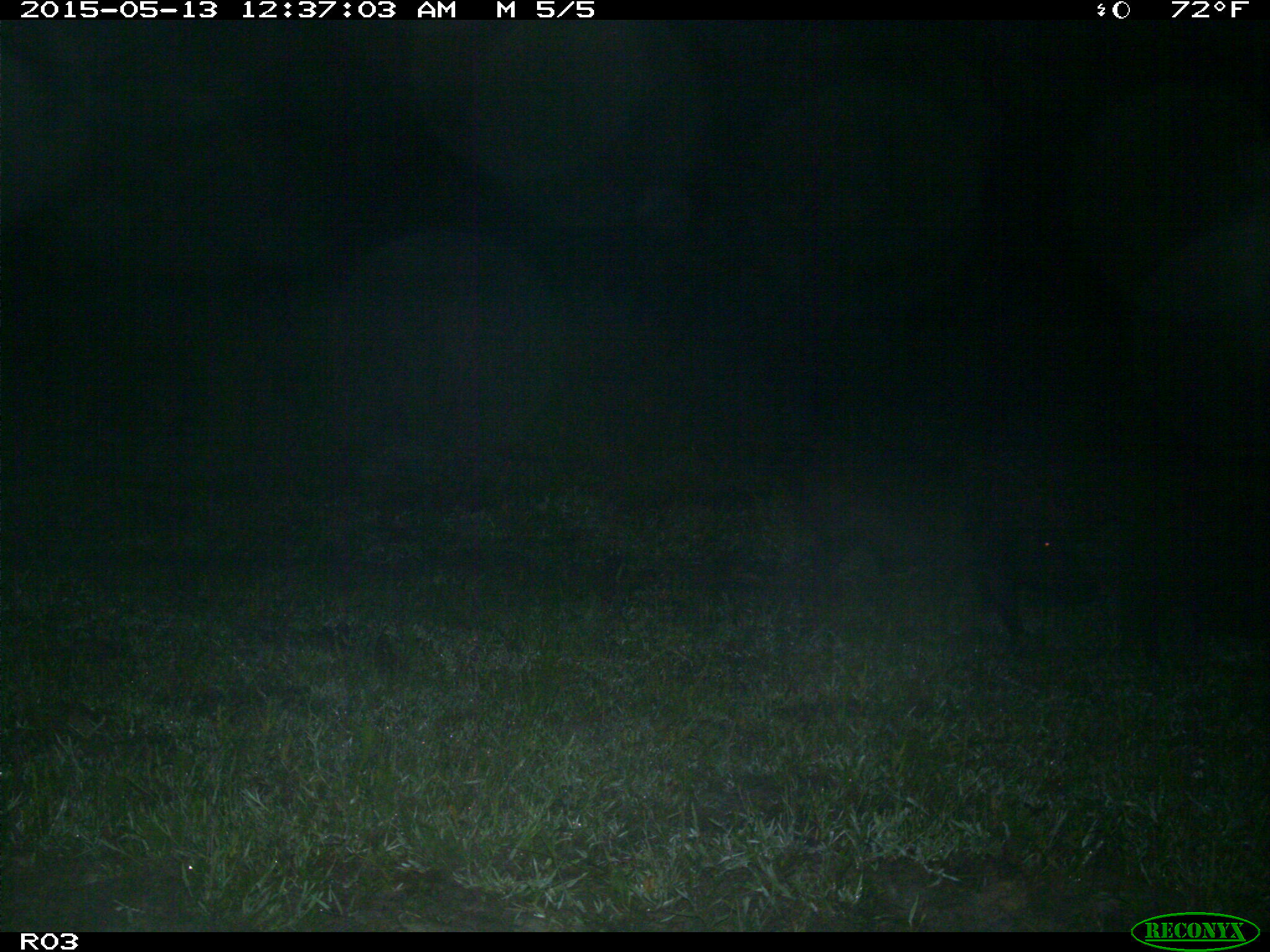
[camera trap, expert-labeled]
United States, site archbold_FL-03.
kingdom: Animalia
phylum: Chordata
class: Mammalia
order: Artiodactyla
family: Suidae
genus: Sus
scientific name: Sus scrofa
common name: wild boar